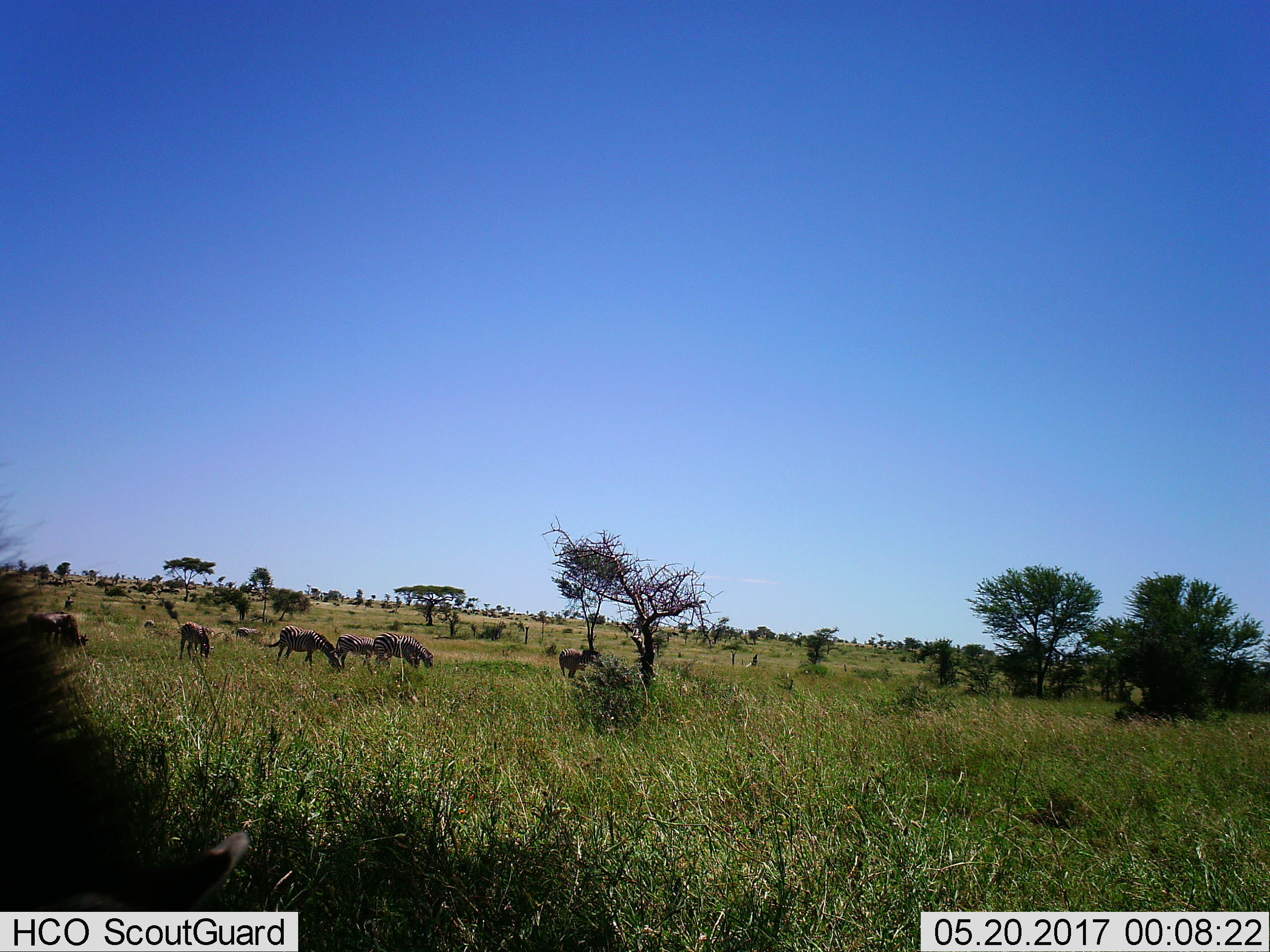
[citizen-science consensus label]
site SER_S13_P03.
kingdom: Animalia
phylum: Chordata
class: Mammalia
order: Perissodactyla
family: Equidae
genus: Equus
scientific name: Equus quagga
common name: plains zebra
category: zebraplains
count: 8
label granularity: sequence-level